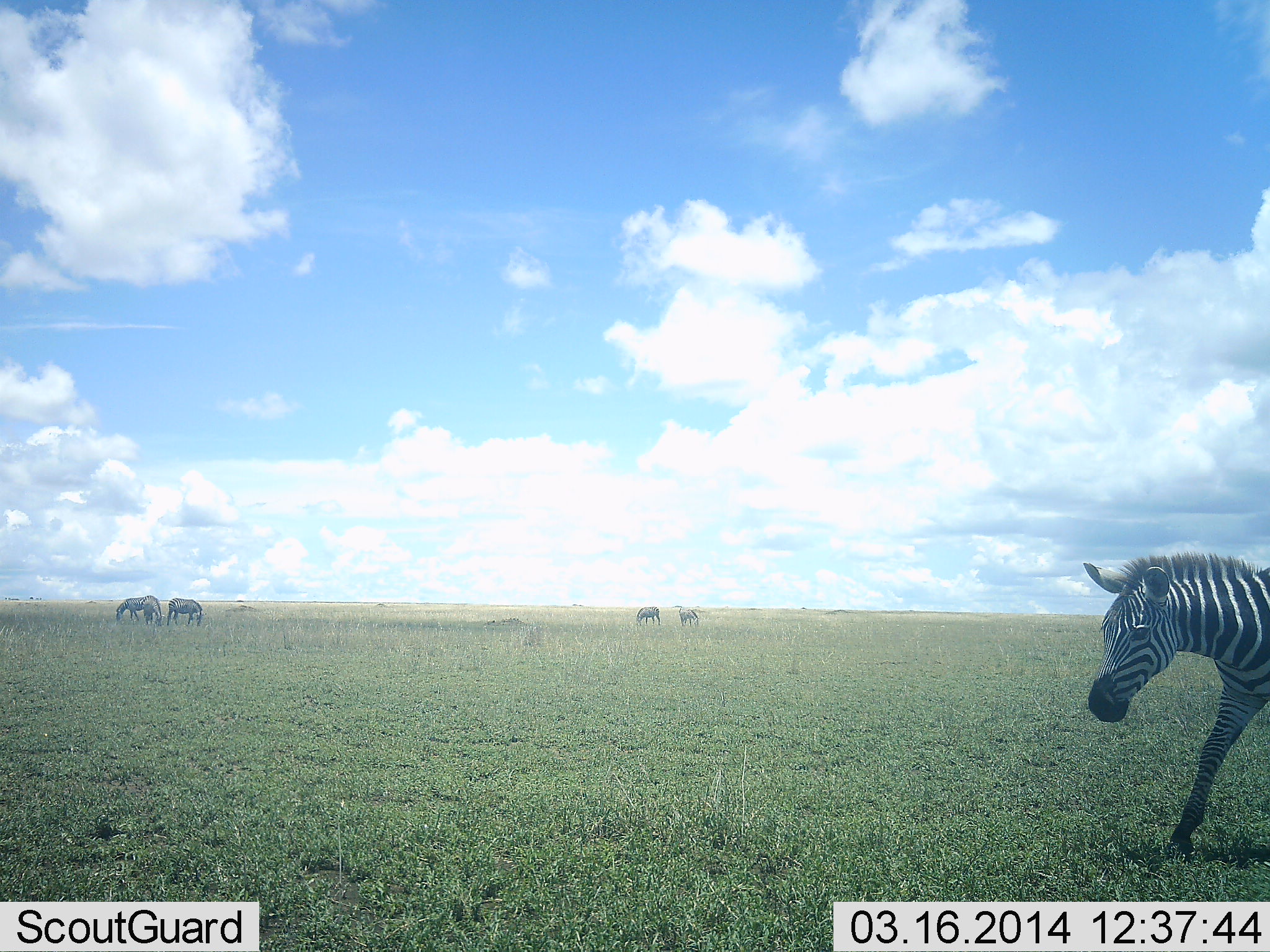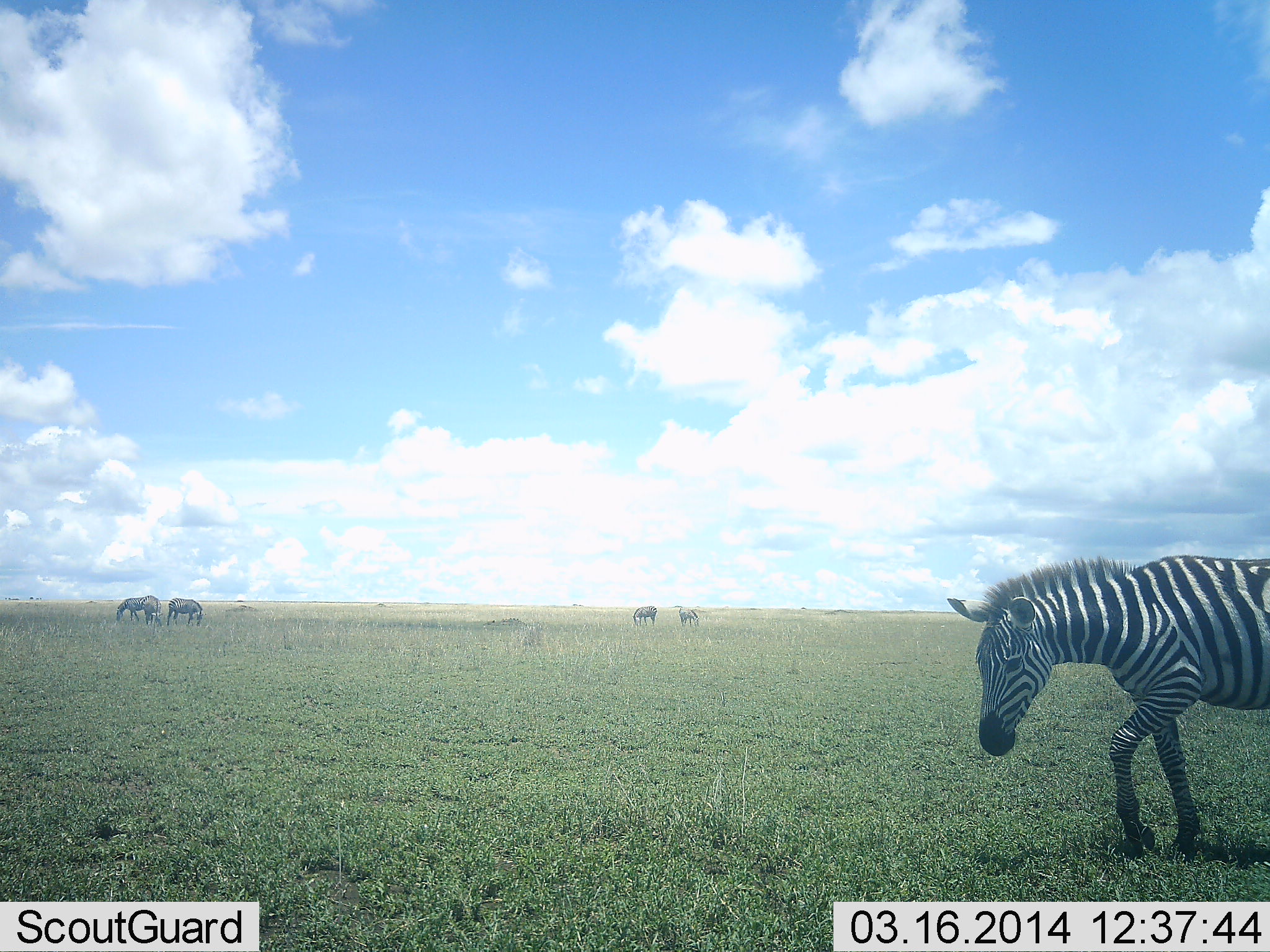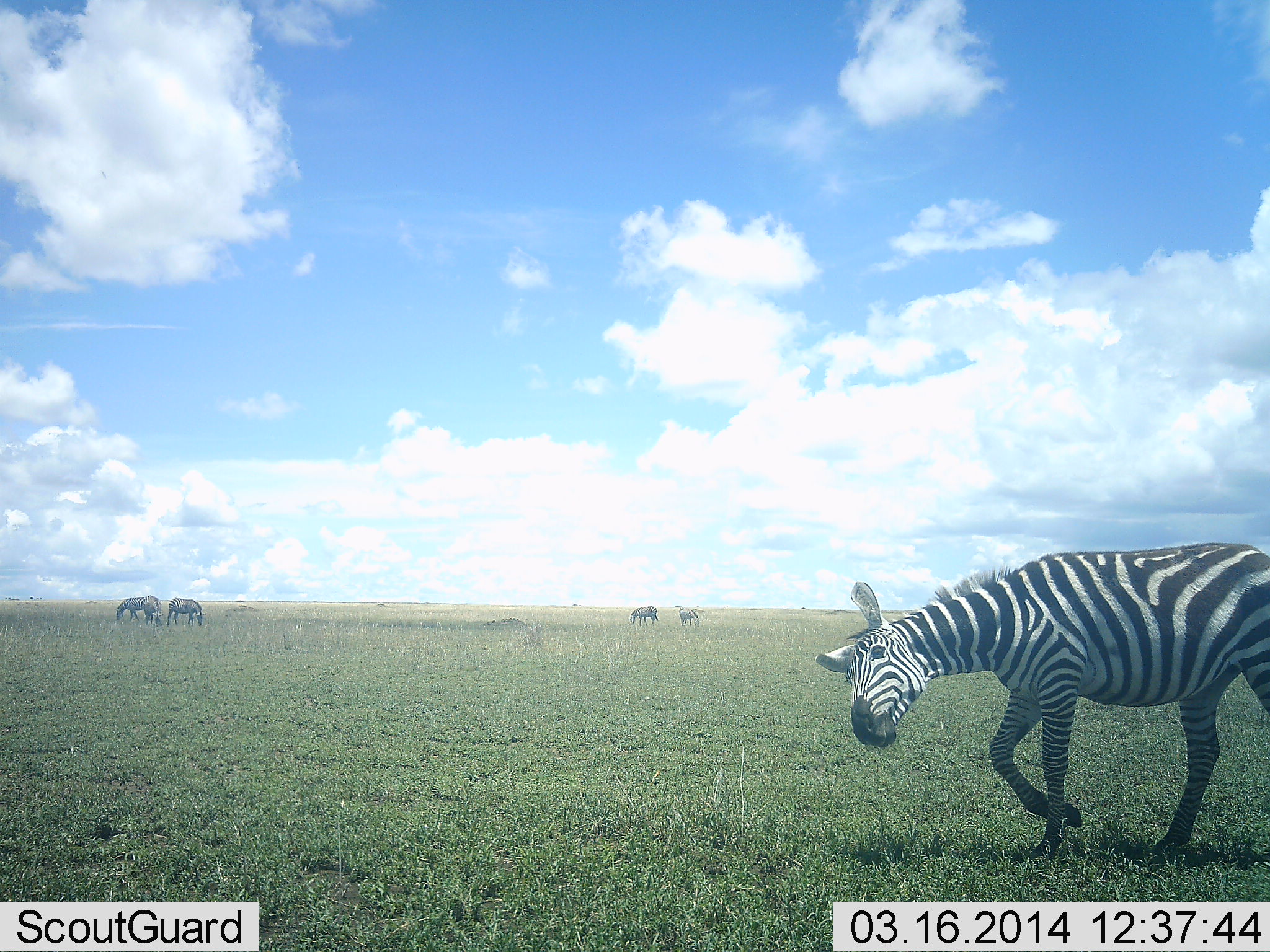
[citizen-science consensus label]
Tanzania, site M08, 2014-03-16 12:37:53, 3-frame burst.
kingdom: Animalia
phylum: Chordata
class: Mammalia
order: Perissodactyla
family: Equidae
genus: Equus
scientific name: Equus quagga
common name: plains zebra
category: zebra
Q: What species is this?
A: Zebra (plains zebra) (Equus quagga).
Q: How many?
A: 5.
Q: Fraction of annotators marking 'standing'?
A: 55%.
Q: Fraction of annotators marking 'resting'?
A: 0%.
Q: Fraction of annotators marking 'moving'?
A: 100%.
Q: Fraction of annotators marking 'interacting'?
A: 0%.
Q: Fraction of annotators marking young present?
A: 0%.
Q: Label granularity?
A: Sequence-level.